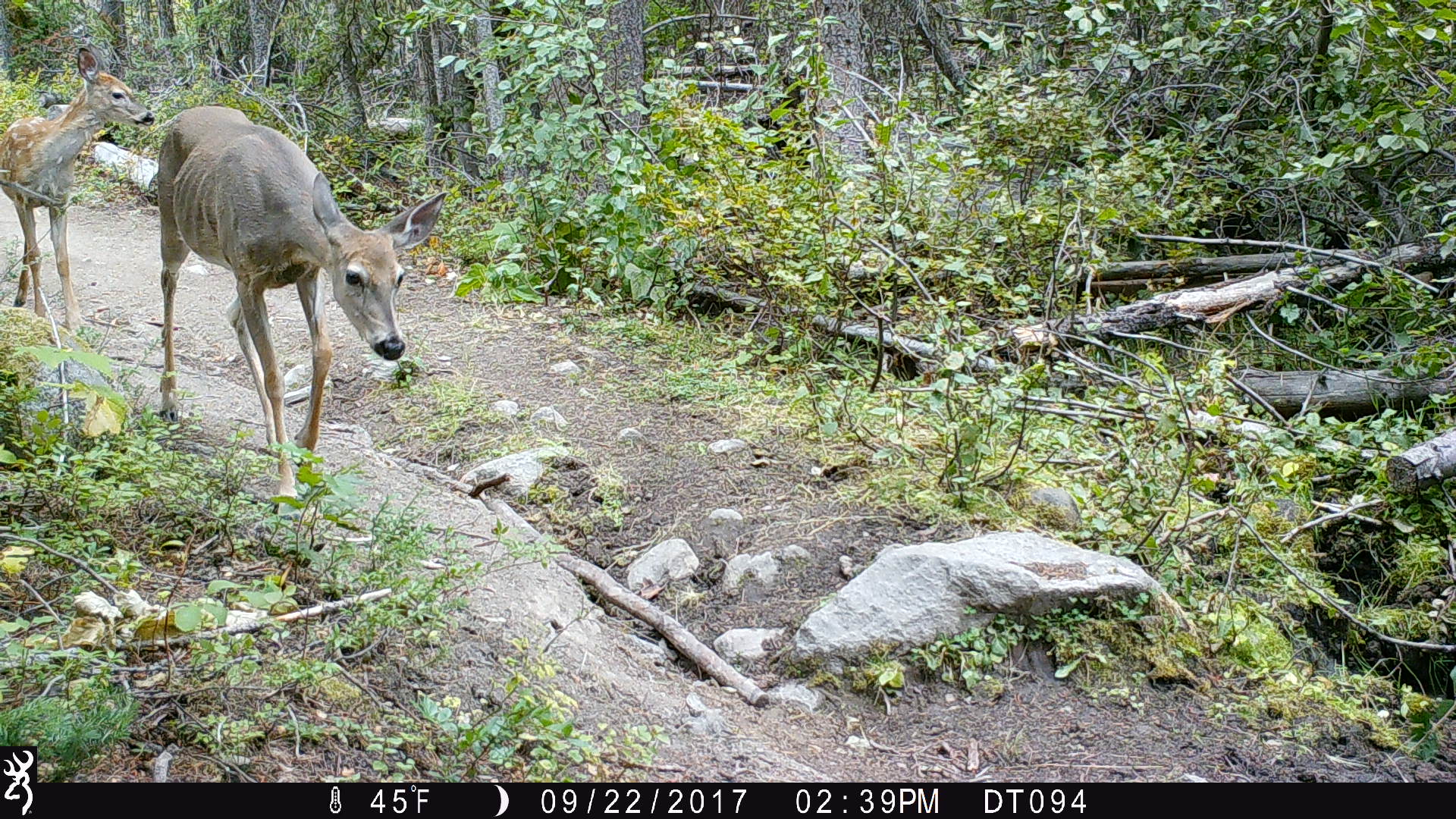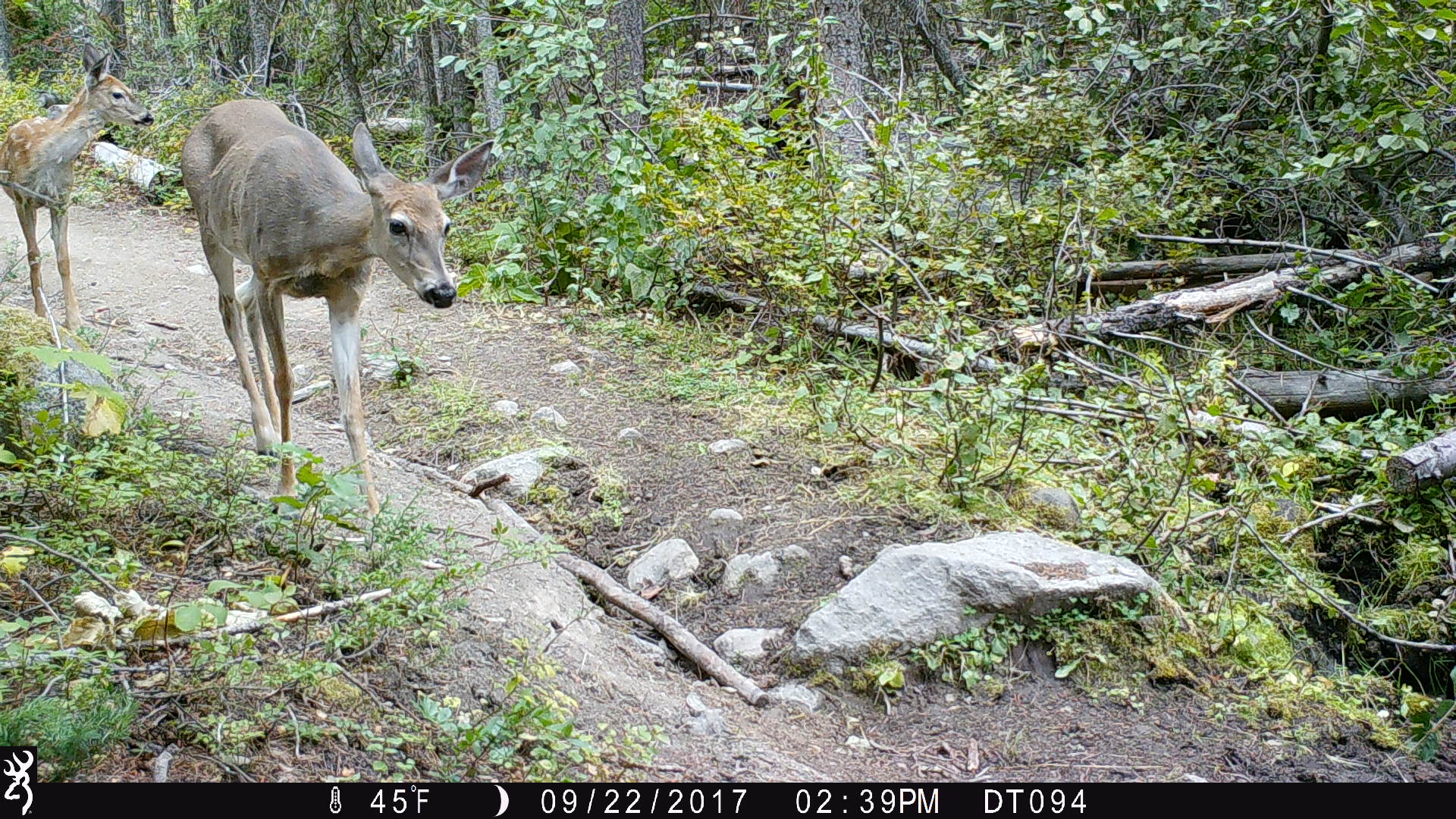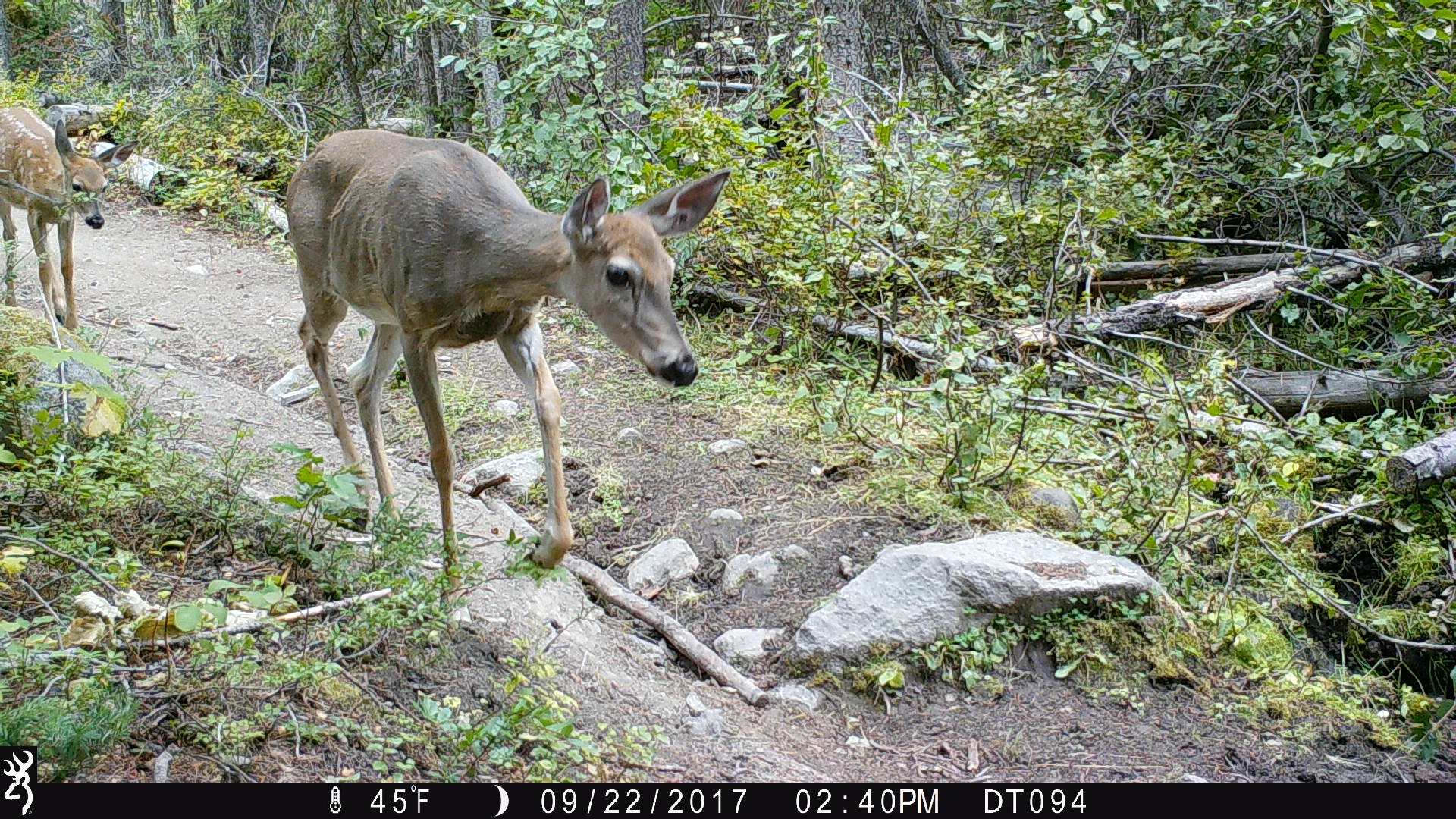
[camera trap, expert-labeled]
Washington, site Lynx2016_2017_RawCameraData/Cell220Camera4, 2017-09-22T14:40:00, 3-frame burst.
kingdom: Animalia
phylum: Chordata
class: Mammalia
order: Artiodactyla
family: Cervidae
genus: Odocoileus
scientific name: Odocoileus virginianus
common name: white-tailed deer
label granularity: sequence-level